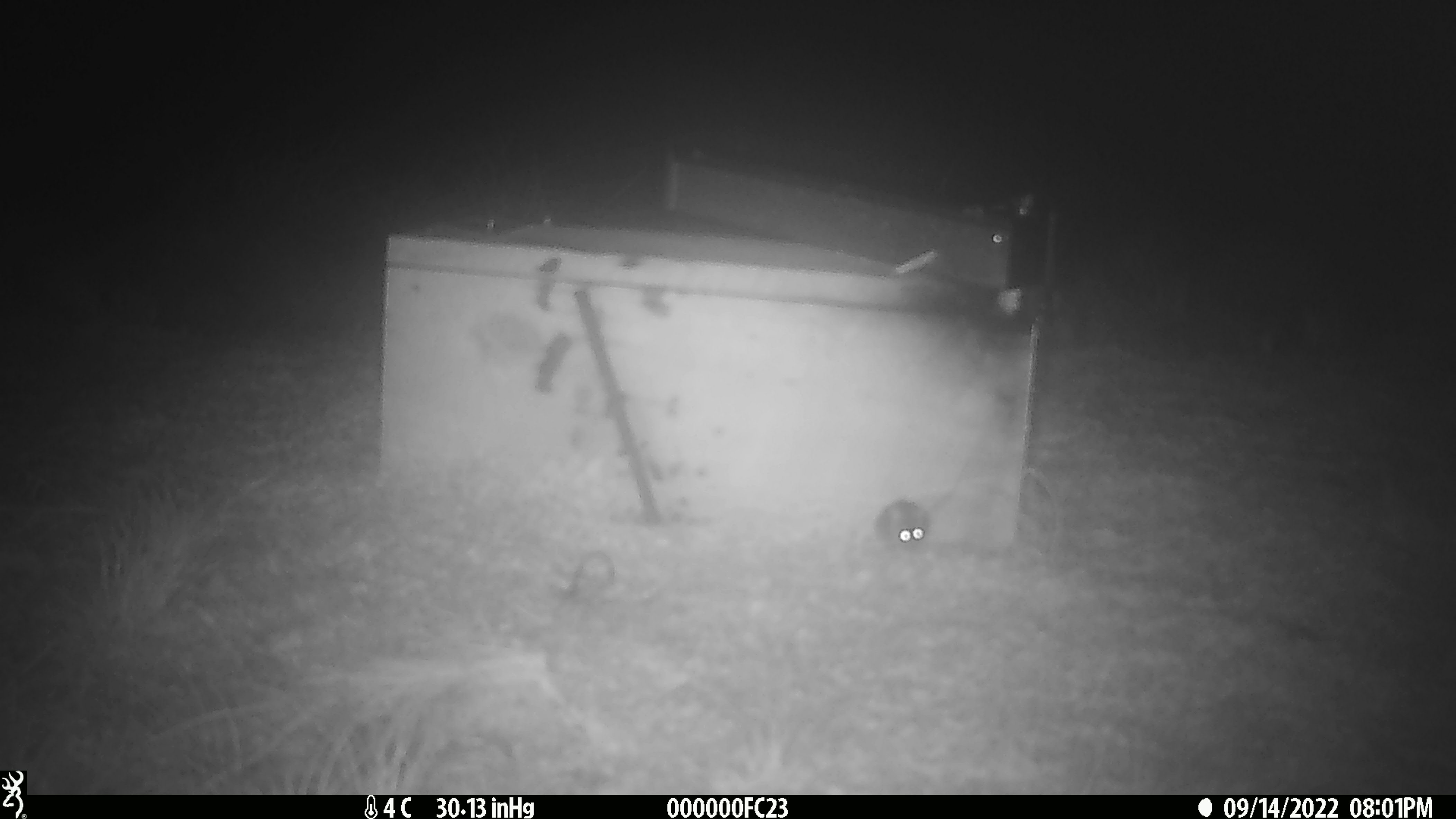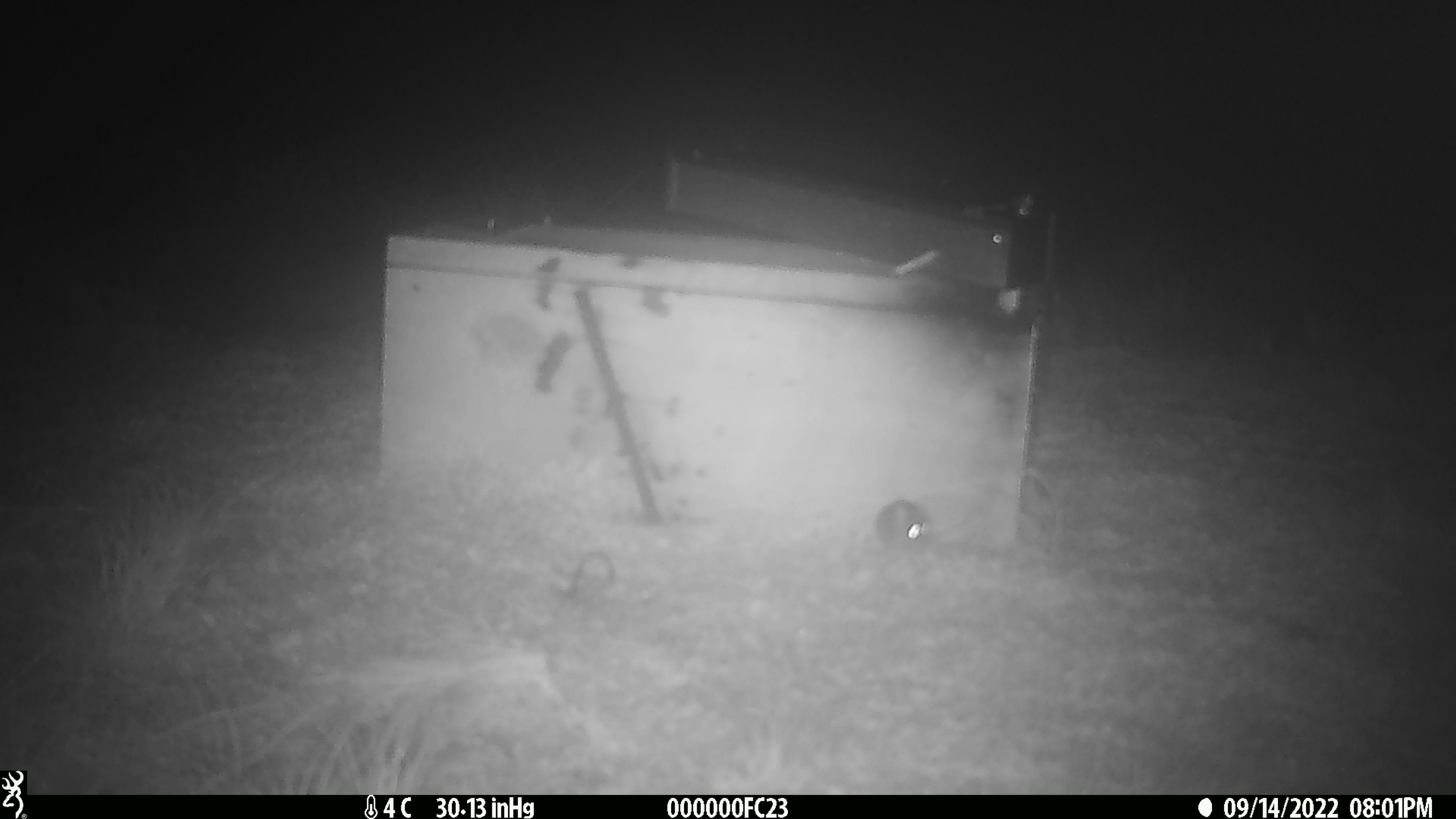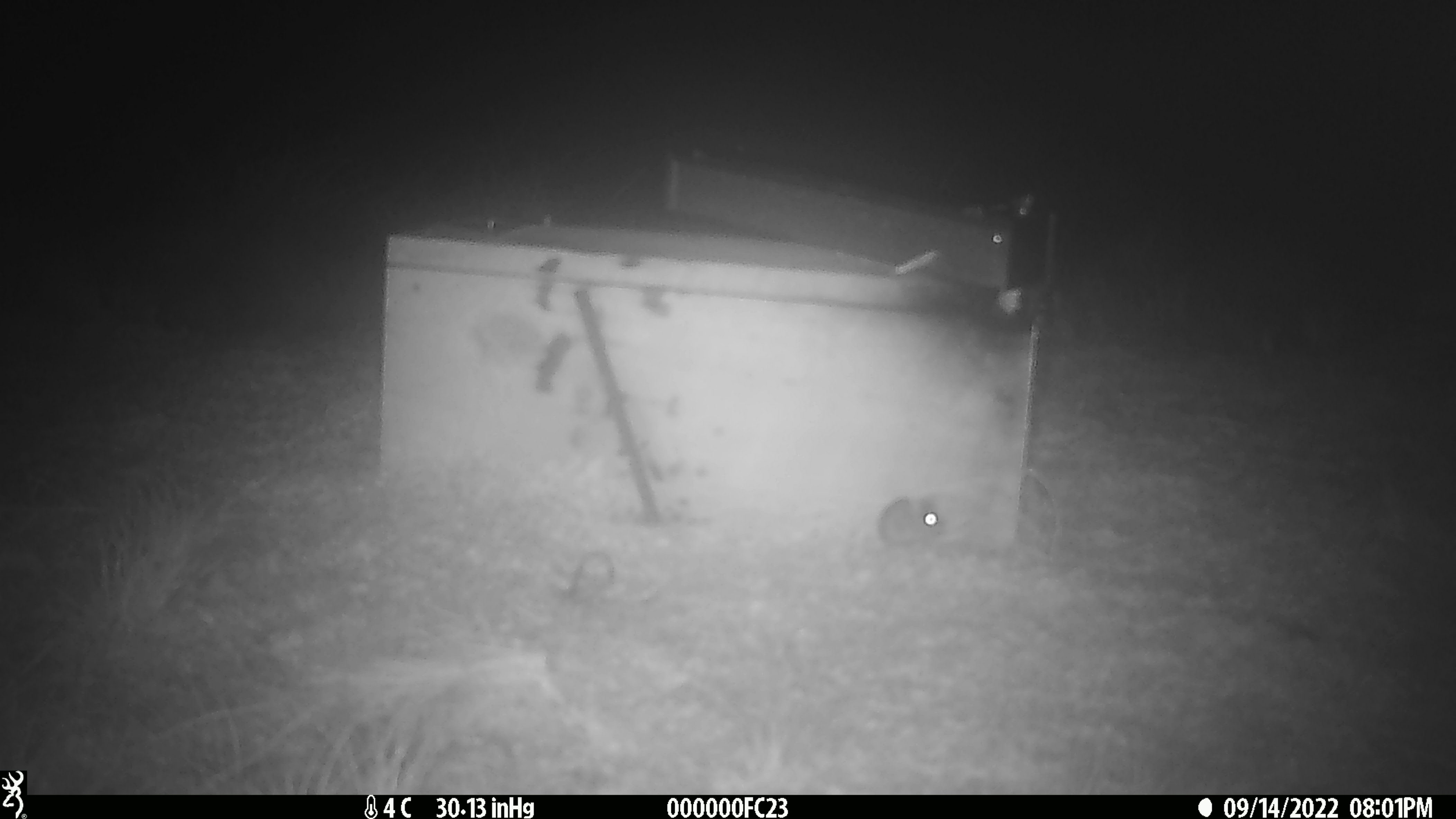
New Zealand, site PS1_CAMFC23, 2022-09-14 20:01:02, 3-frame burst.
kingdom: Animalia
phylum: Chordata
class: Mammalia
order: Rodentia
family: Muridae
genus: Mus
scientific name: Mus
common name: mouse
Mouse (Mus).